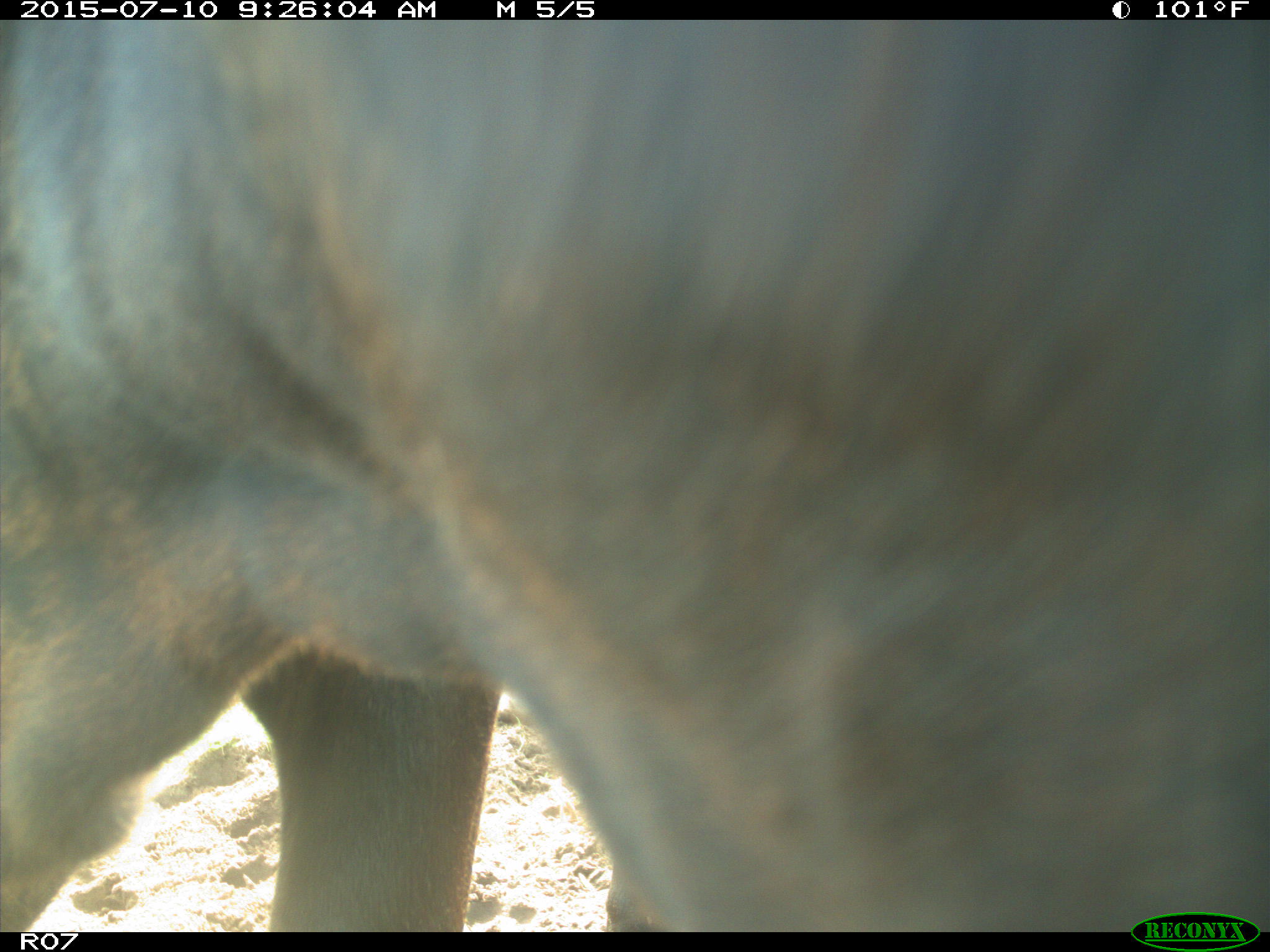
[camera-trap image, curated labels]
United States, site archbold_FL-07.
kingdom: Animalia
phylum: Chordata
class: Mammalia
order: Artiodactyla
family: Bovidae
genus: Bos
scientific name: Bos taurus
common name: domestic cow